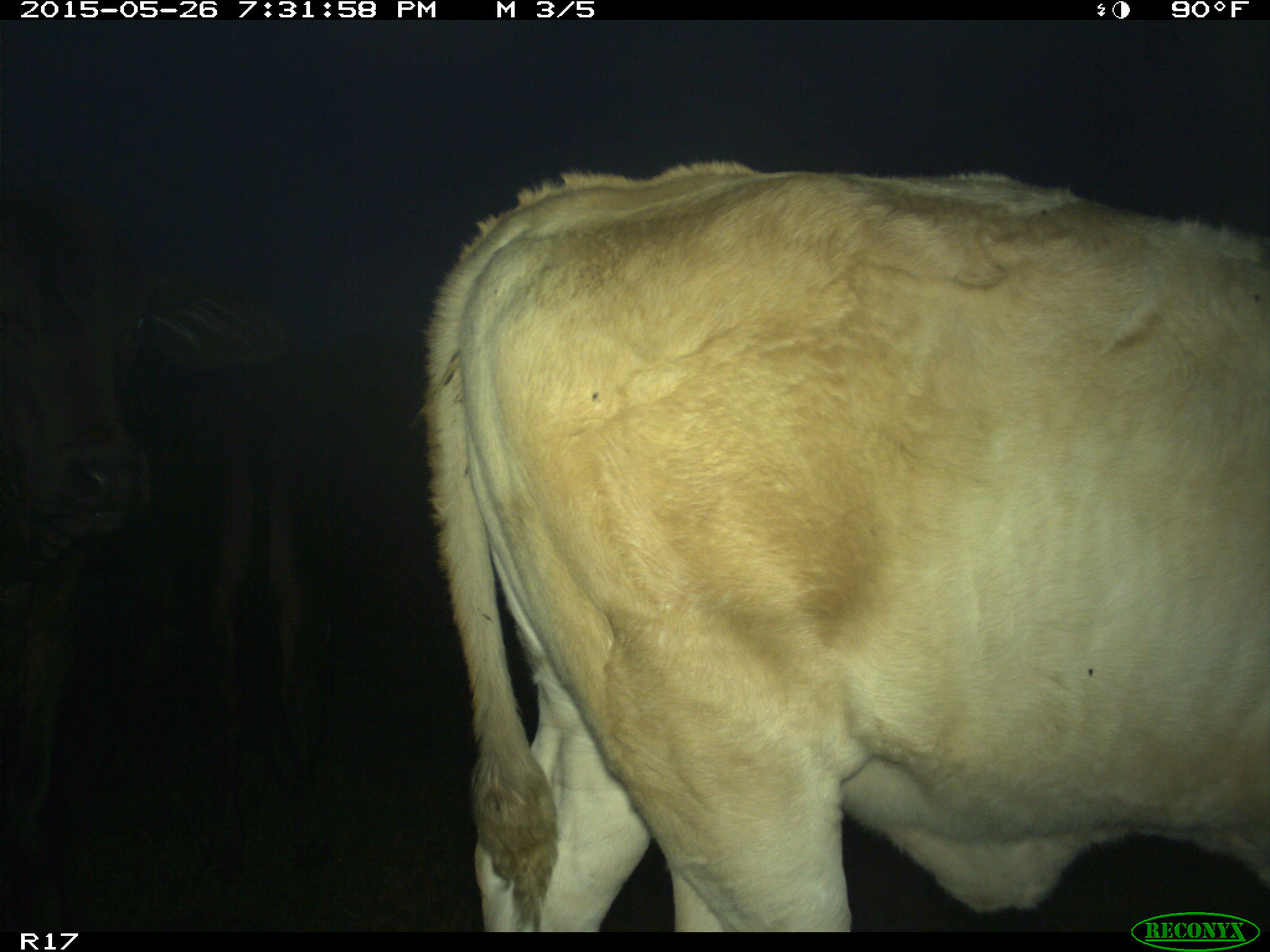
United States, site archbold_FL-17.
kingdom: Animalia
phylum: Chordata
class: Mammalia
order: Artiodactyla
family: Bovidae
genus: Bos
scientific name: Bos taurus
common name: domestic cow